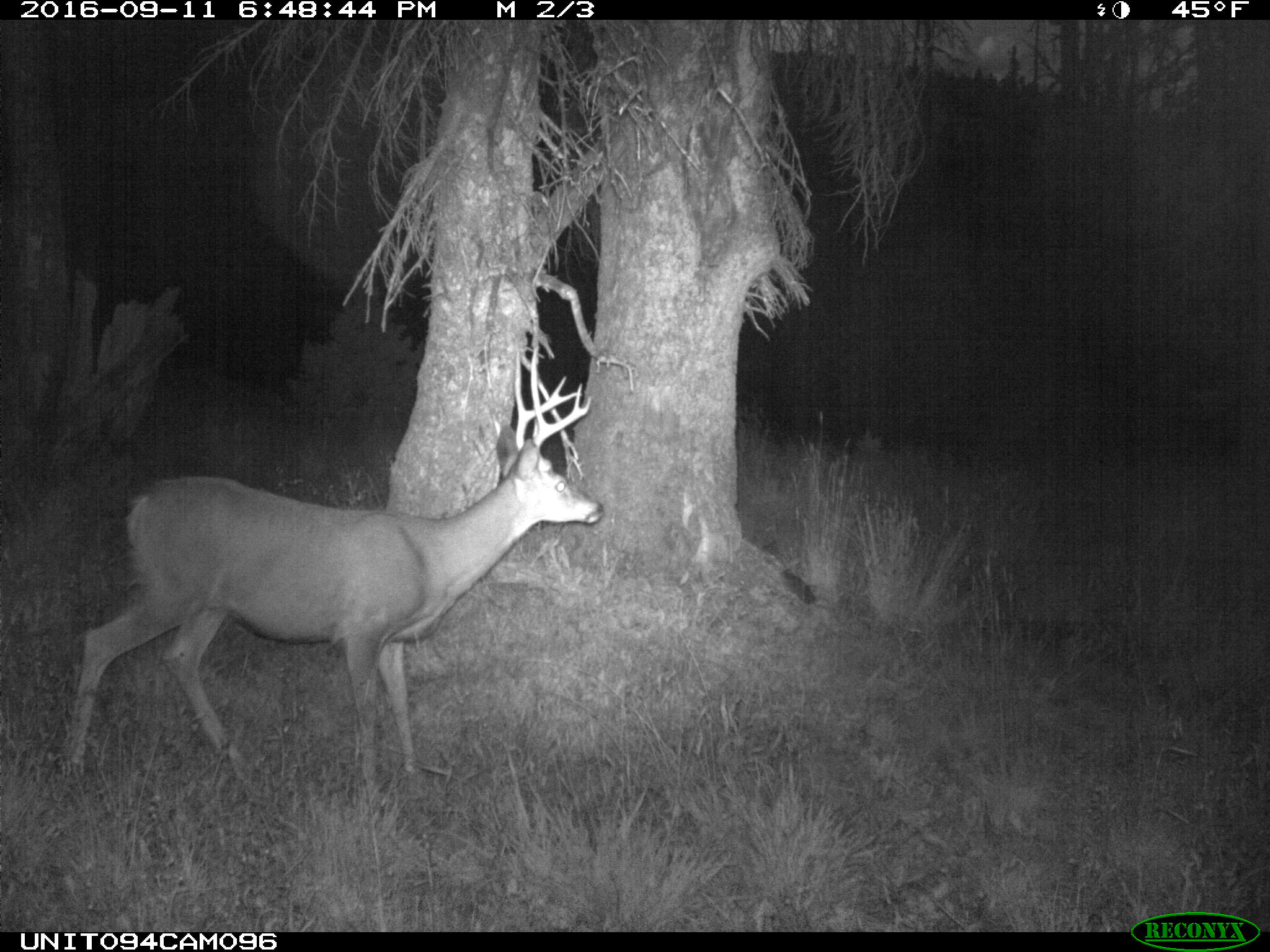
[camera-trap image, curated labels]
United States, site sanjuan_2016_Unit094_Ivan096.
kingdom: Animalia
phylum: Chordata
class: Mammalia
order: Artiodactyla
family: Cervidae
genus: Odocoileus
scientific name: Odocoileus hemionus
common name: mule deer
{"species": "Odocoileus hemionus (mule deer)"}